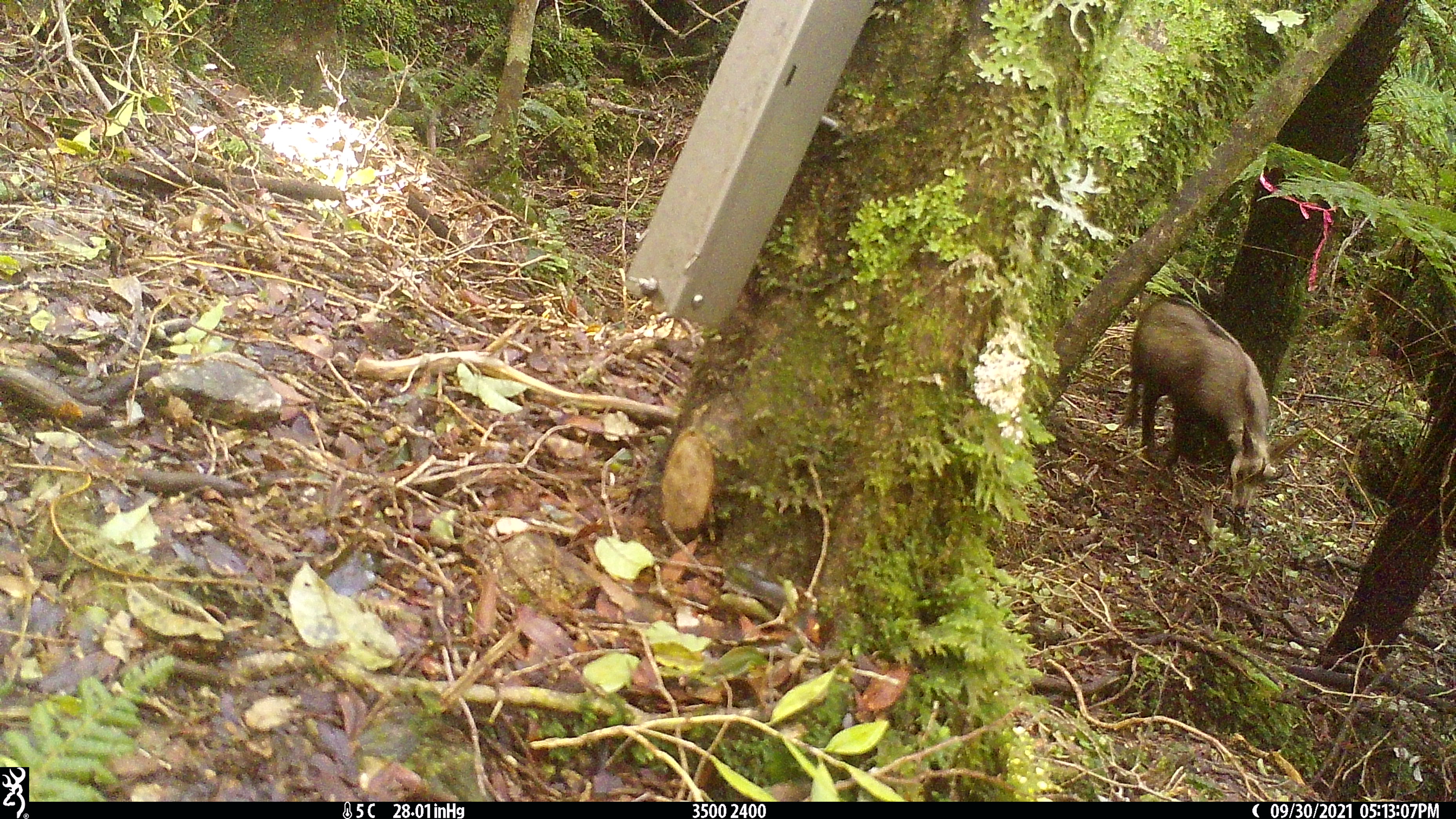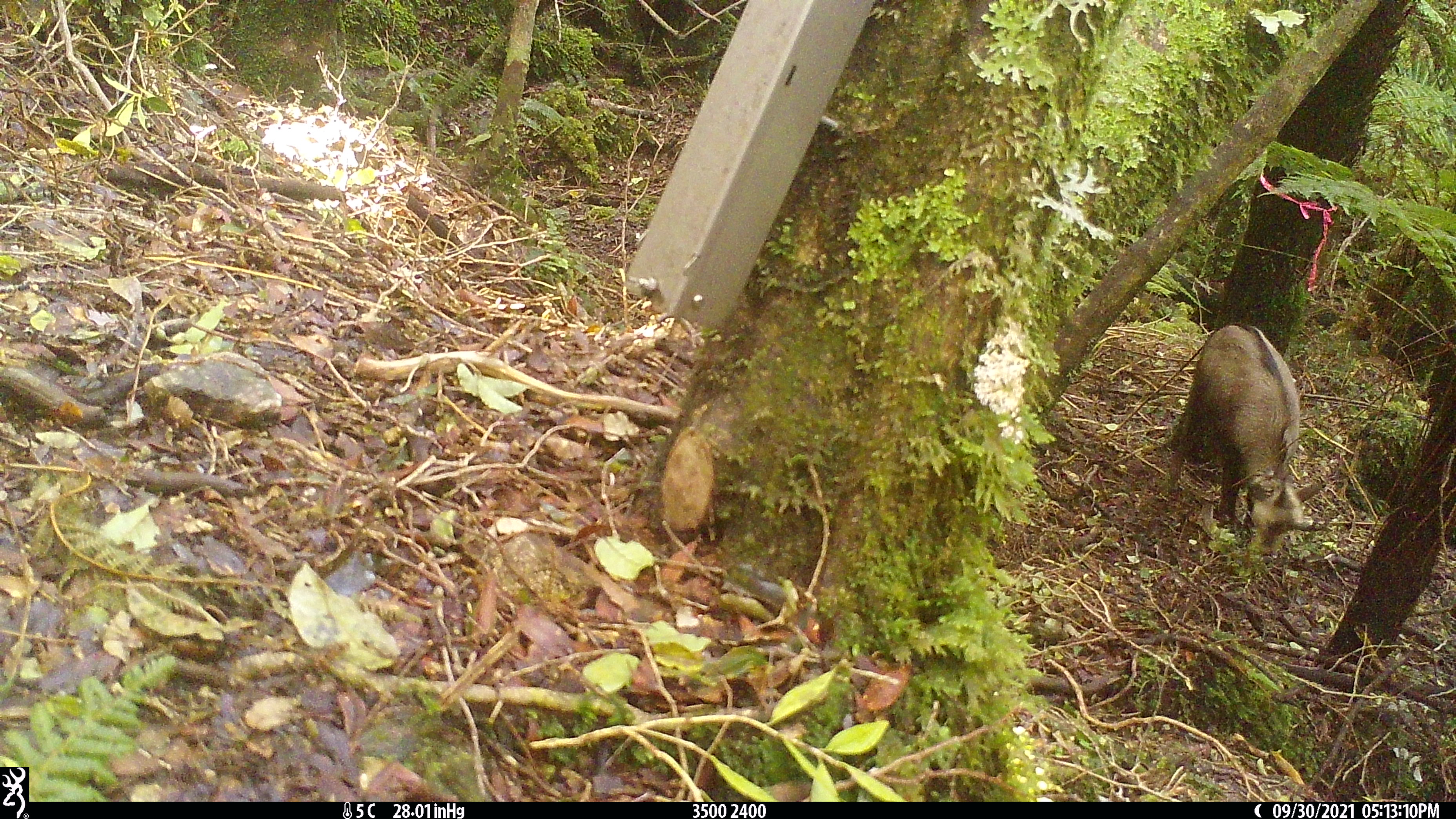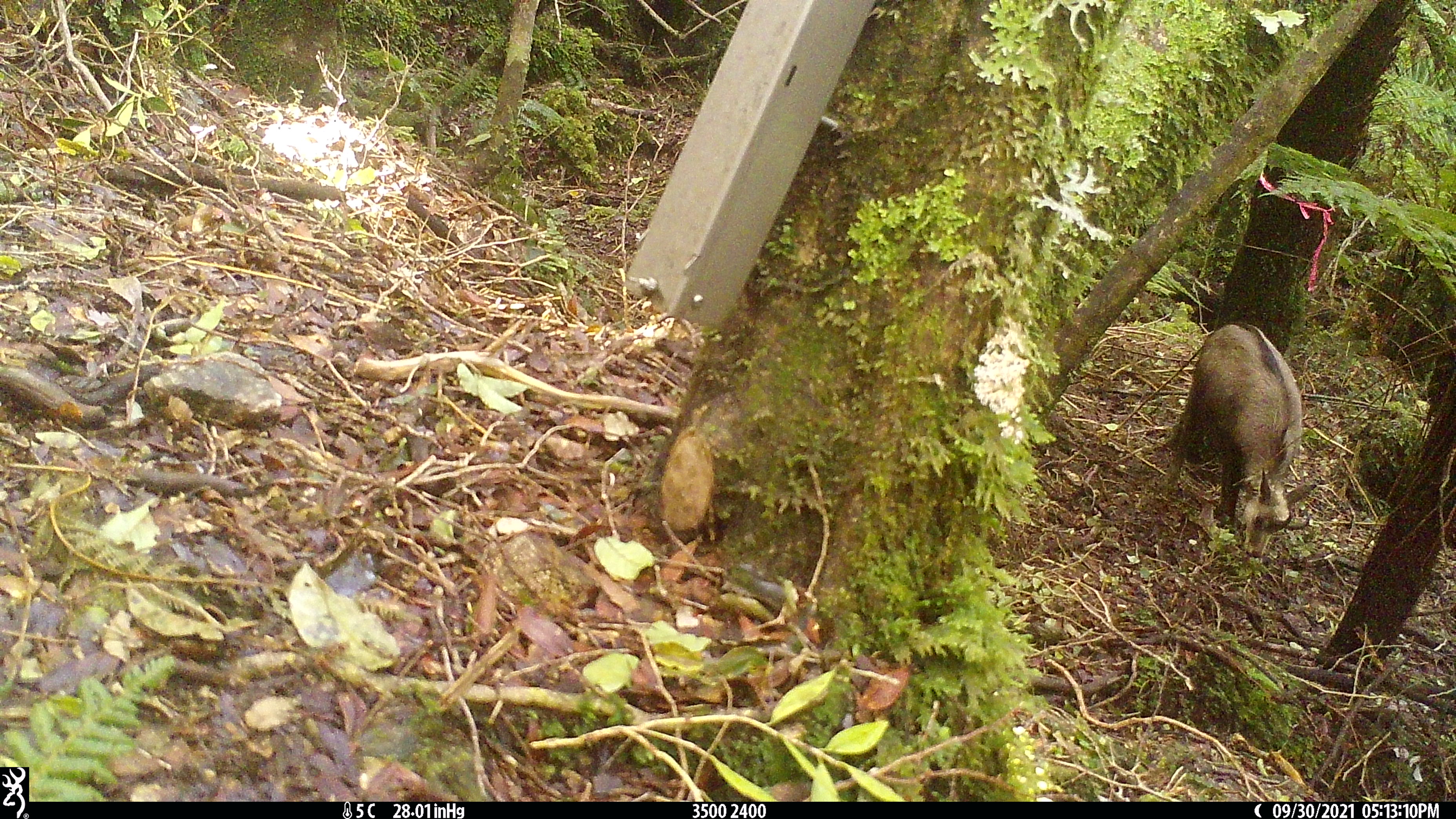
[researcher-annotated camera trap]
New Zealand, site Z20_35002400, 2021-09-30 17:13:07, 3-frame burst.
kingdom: Animalia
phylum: Chordata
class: Mammalia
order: Artiodactyla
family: Bovidae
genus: Rupicapra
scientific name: Rupicapra rupicapra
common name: alpine chamois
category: chamois